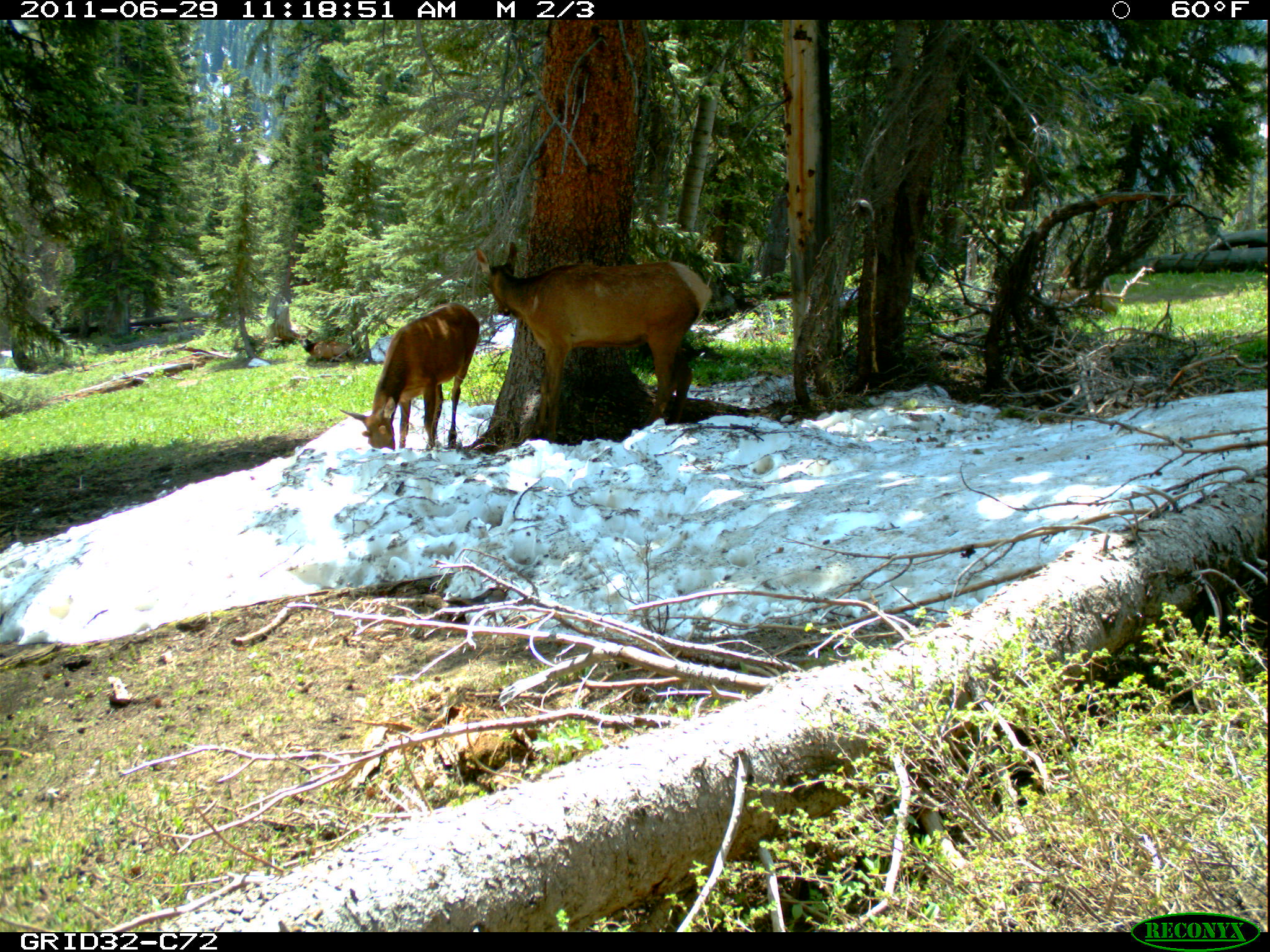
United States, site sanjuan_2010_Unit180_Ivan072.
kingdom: Animalia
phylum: Chordata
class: Mammalia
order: Artiodactyla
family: Cervidae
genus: Cervus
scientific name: Cervus elaphus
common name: red deer